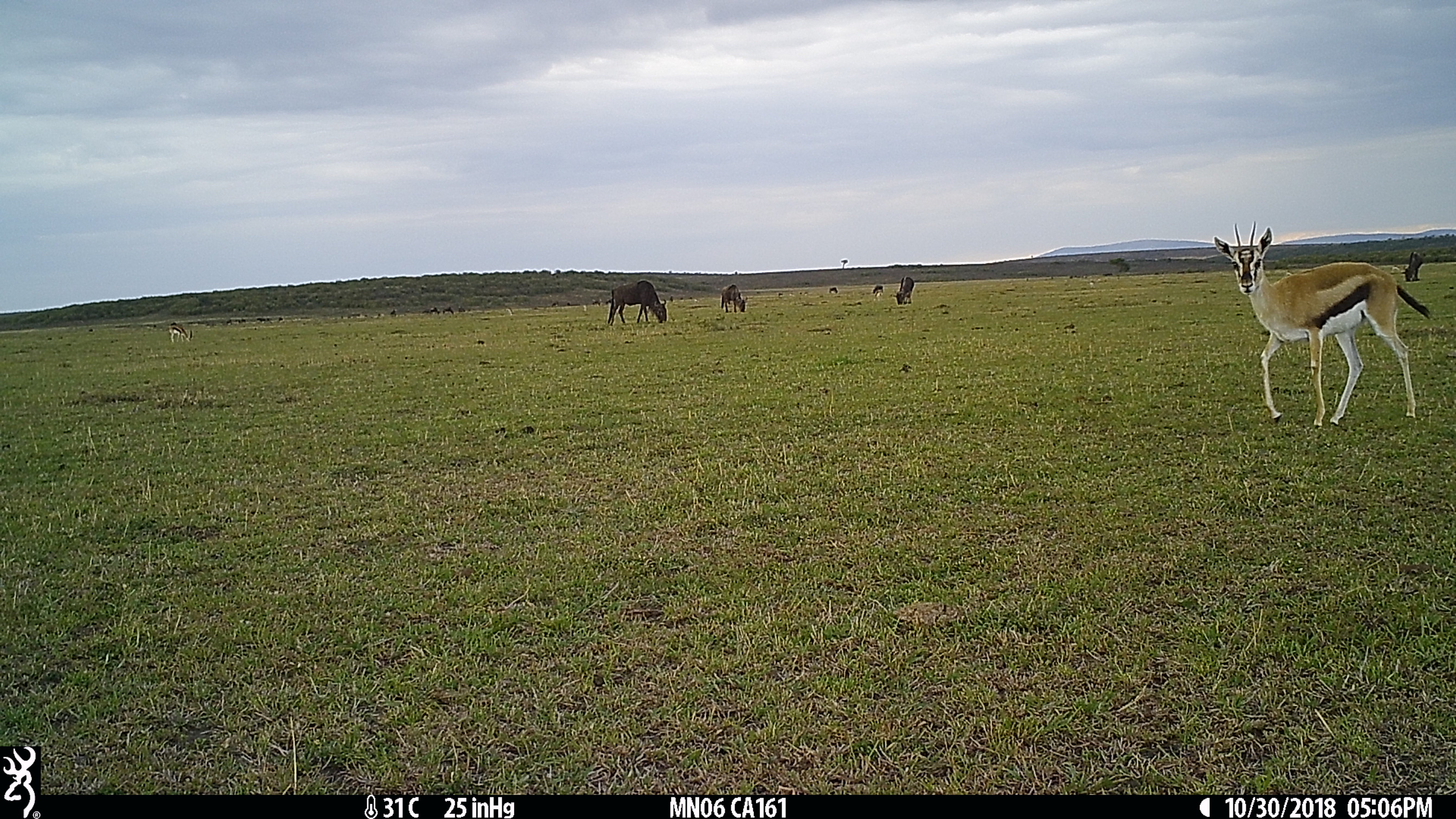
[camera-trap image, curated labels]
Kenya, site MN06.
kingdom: Animalia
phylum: Chordata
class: Mammalia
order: Artiodactyla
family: Bovidae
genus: Connochaetes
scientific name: Connochaetes taurinus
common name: blue wildebeest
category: wildebeest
Wildebeest (blue wildebeest) (Connochaetes taurinus).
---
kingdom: Animalia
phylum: Chordata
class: Mammalia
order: Artiodactyla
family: Bovidae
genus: Eudorcas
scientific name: Eudorcas thomsonii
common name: thomon's gazelle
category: gazelle thomsons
Gazelle thomsons (thomon's gazelle) (Eudorcas thomsonii).